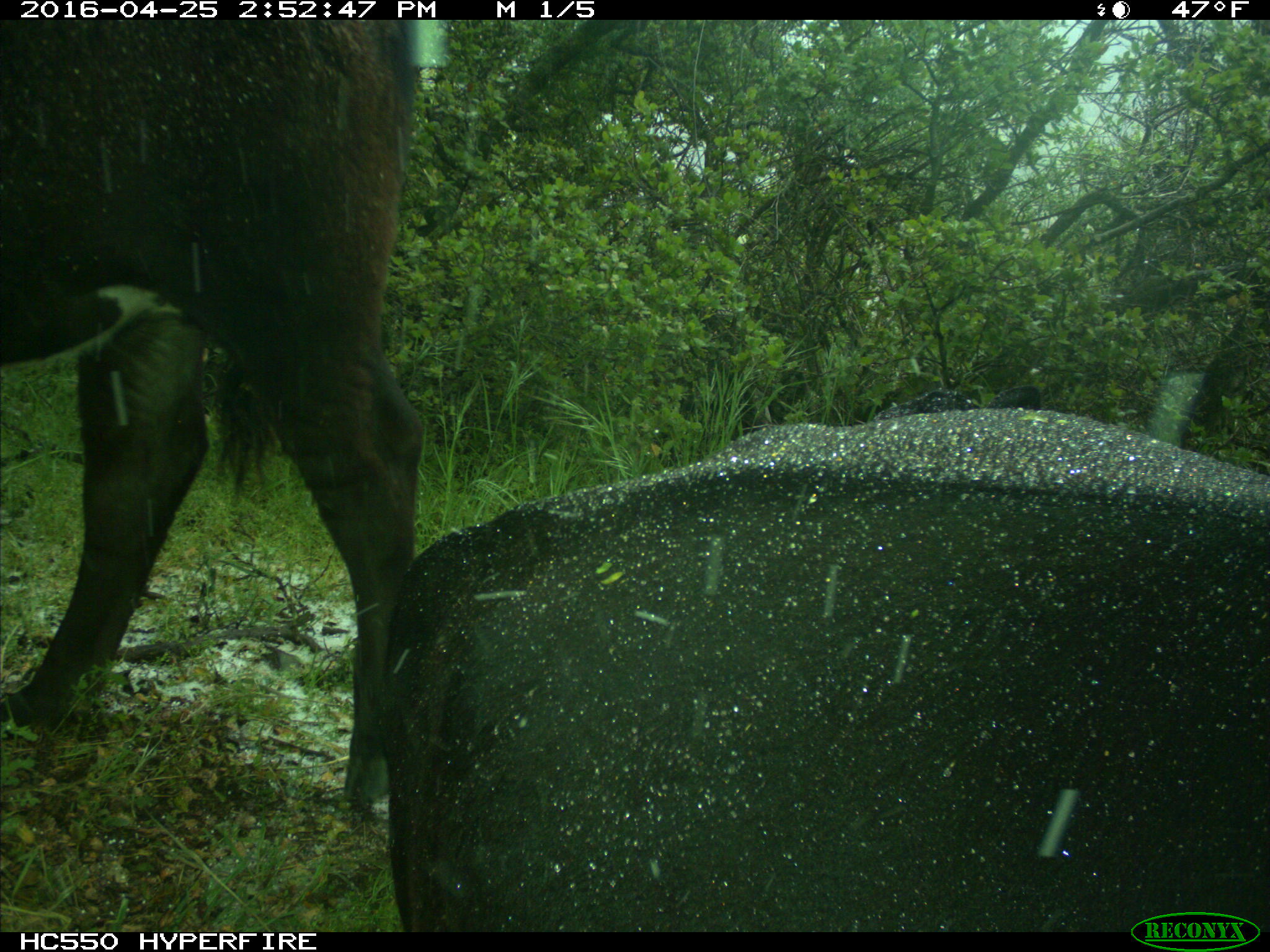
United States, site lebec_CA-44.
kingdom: Animalia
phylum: Chordata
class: Mammalia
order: Artiodactyla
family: Bovidae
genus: Bos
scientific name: Bos taurus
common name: domestic cow